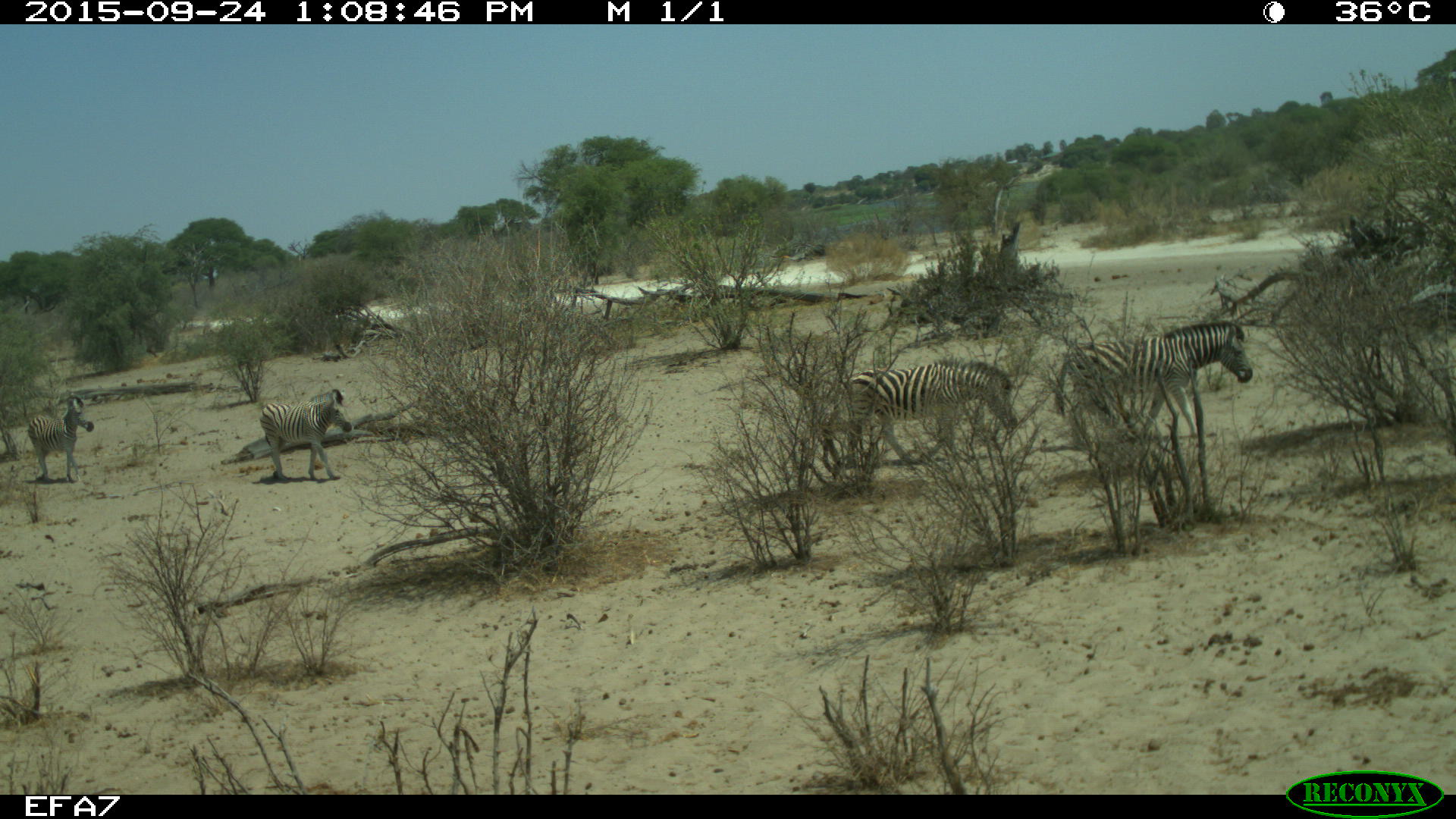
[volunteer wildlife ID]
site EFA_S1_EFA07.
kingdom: Animalia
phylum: Chordata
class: Mammalia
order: Perissodactyla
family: Equidae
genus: Equus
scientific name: Equus quagga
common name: plains zebra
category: zebraplains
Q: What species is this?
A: Zebraplains (plains zebra) (Equus quagga).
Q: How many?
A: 4.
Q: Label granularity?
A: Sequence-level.